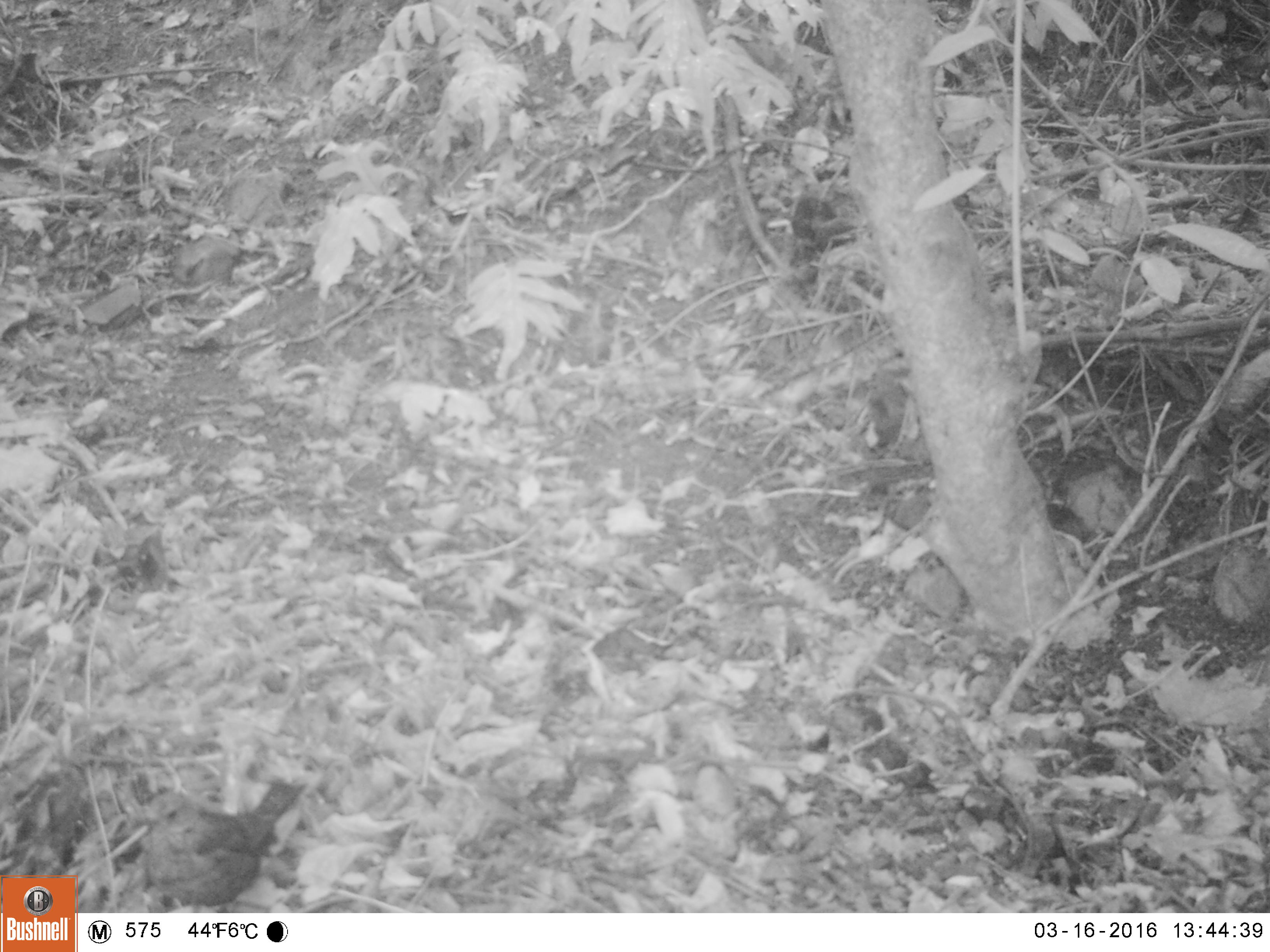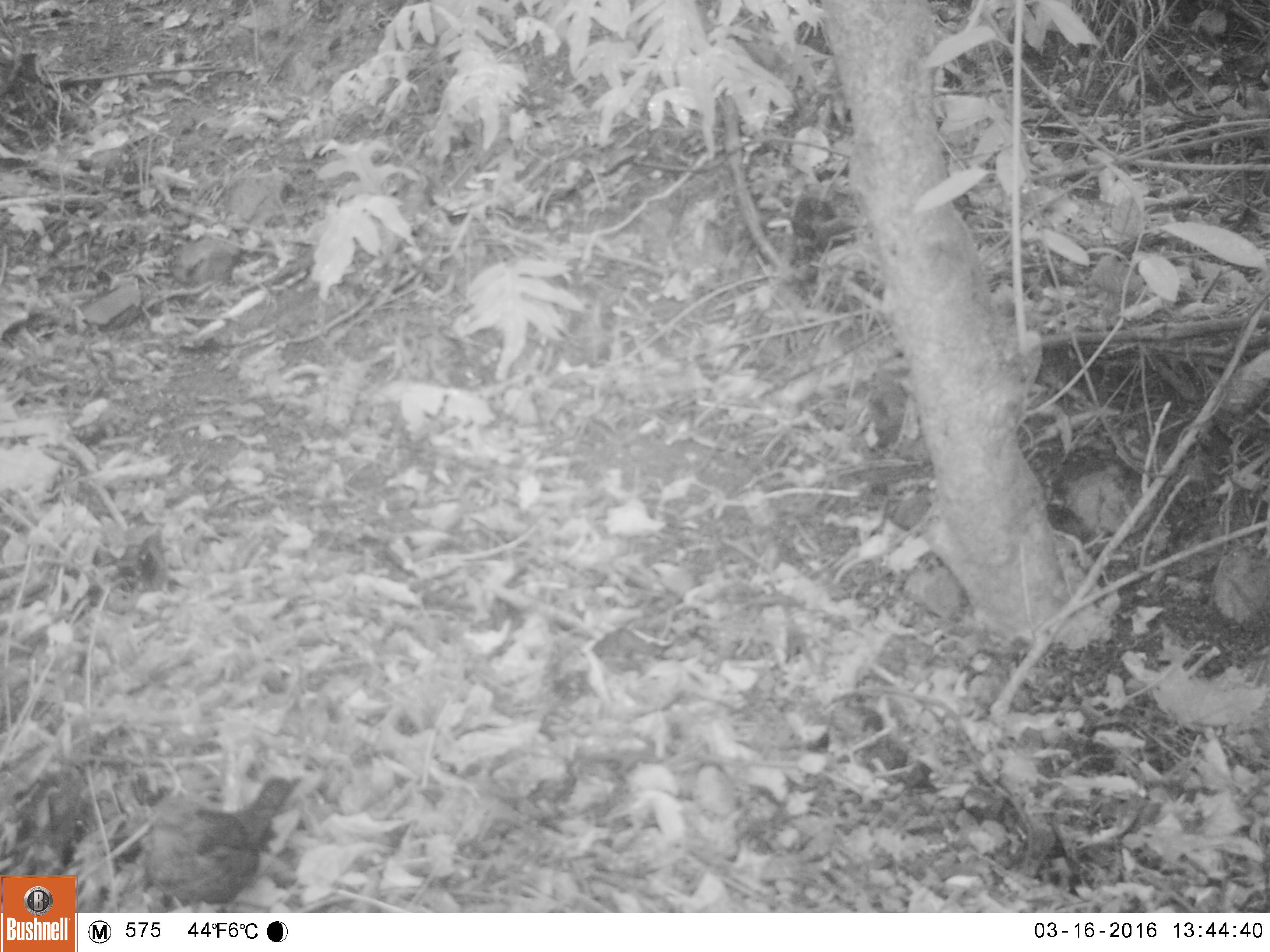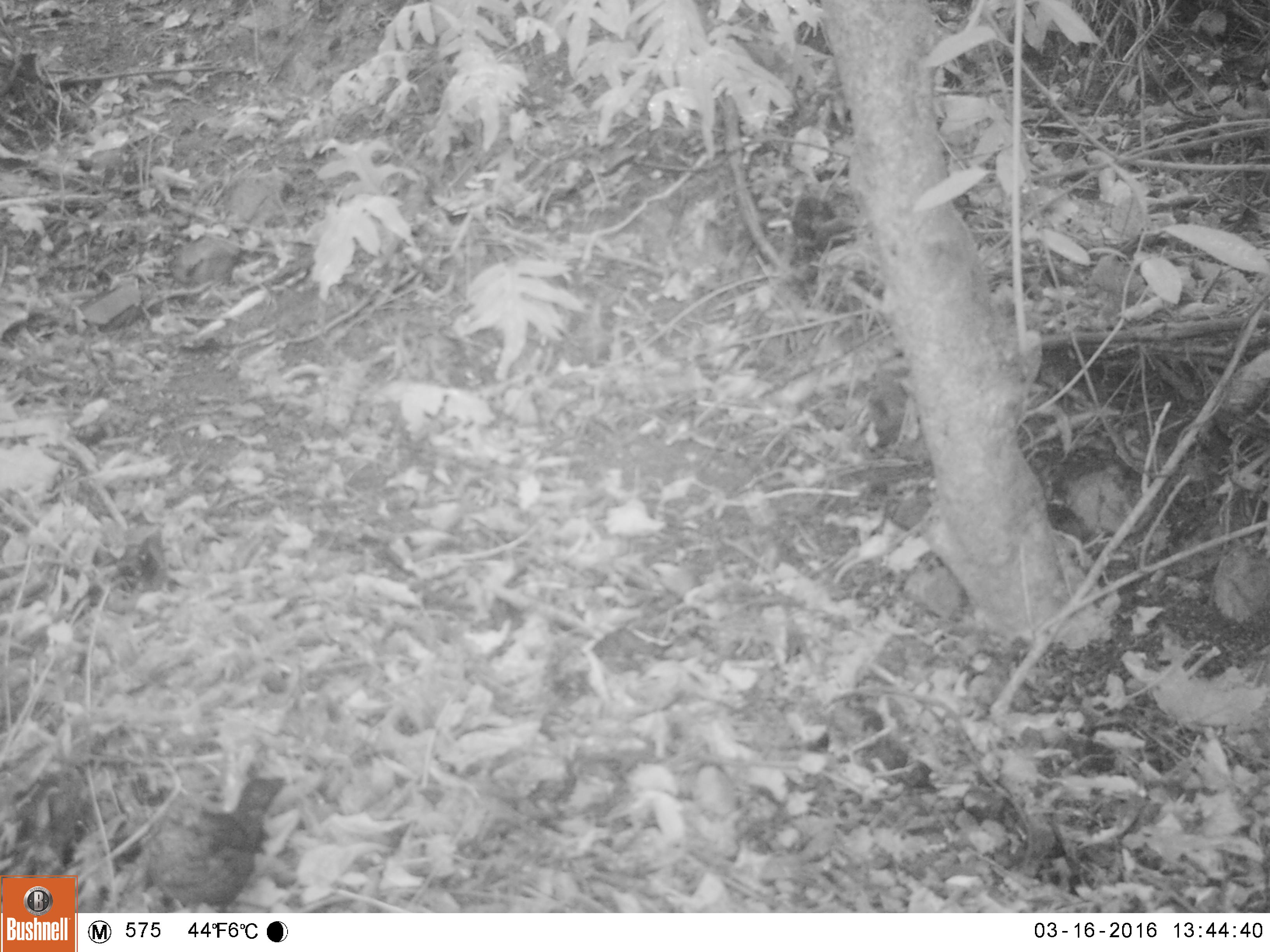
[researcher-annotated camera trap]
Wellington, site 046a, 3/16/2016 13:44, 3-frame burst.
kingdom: Animalia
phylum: Chordata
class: Aves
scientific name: Aves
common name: bird